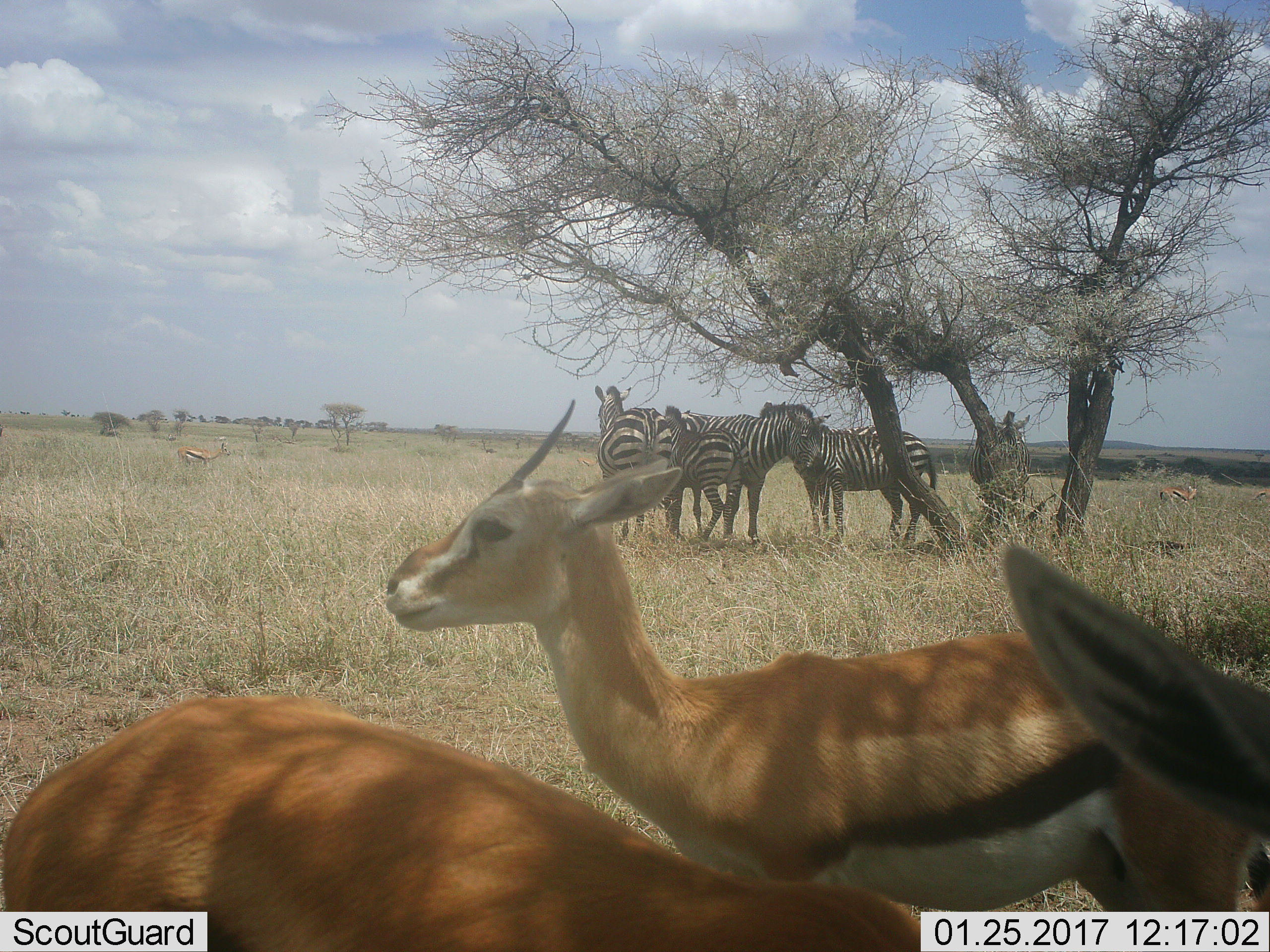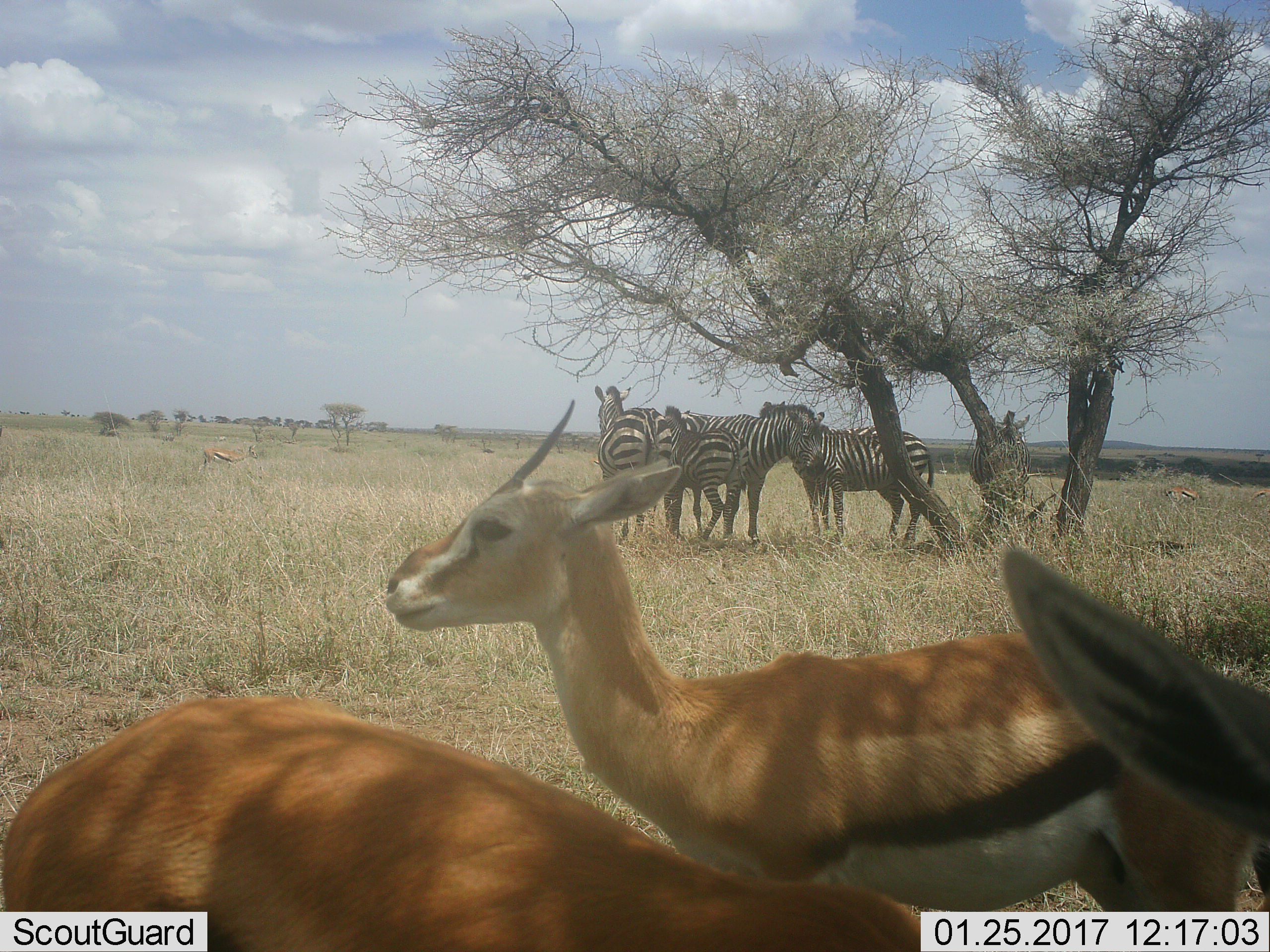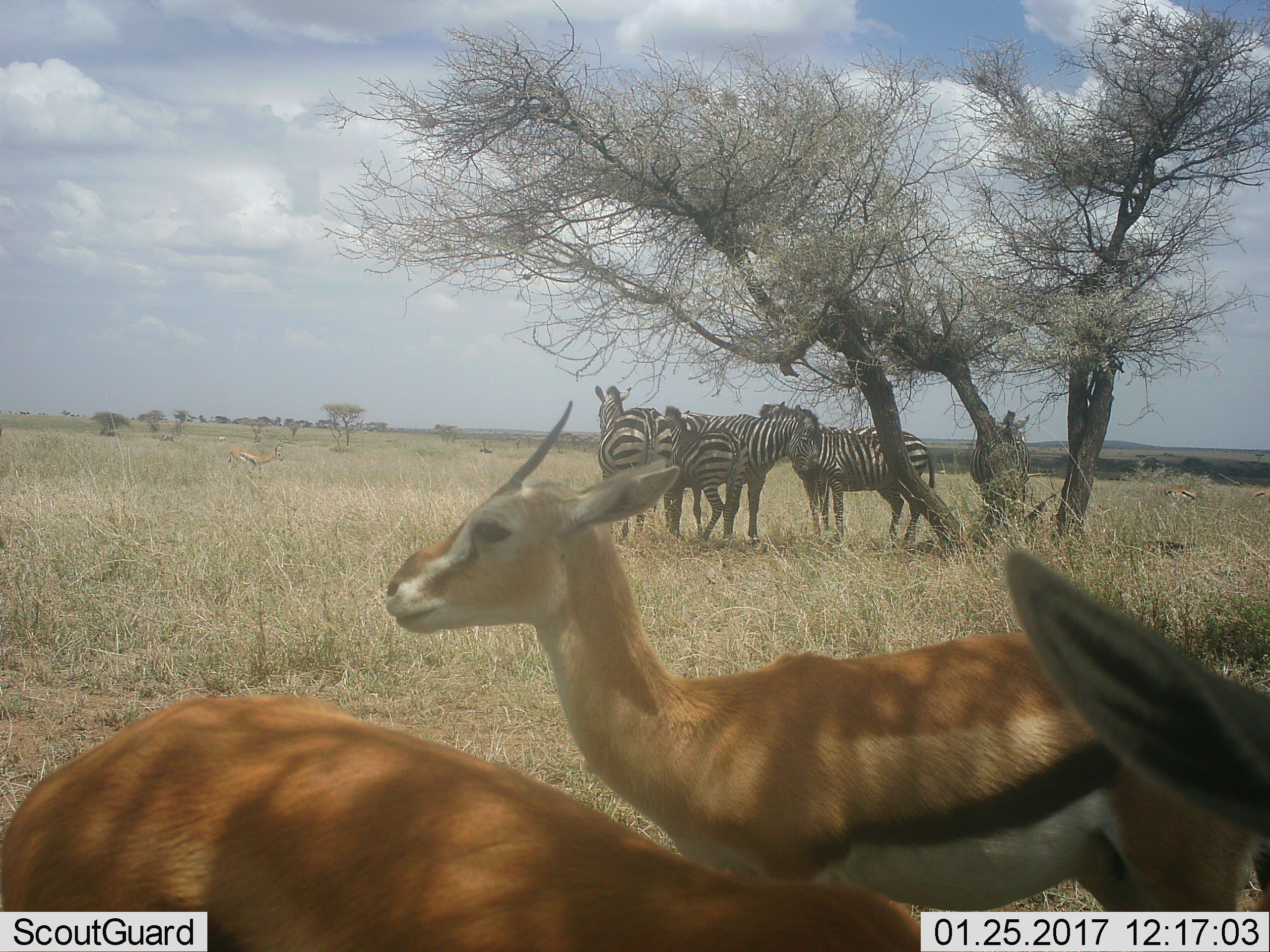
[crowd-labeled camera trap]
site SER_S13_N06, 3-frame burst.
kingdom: Animalia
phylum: Chordata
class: Mammalia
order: Artiodactyla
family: Bovidae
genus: Eudorcas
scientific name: Eudorcas thomsonii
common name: thomson's gazelle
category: gazellethomsons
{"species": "gazellethomsons (thomson's gazelle) (Eudorcas thomsonii)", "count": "4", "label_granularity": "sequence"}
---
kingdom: Animalia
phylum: Chordata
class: Mammalia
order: Perissodactyla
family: Equidae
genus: Equus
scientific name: Equus quagga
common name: plains zebra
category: zebraplains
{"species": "zebraplains (plains zebra) (Equus quagga)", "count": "5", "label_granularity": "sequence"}